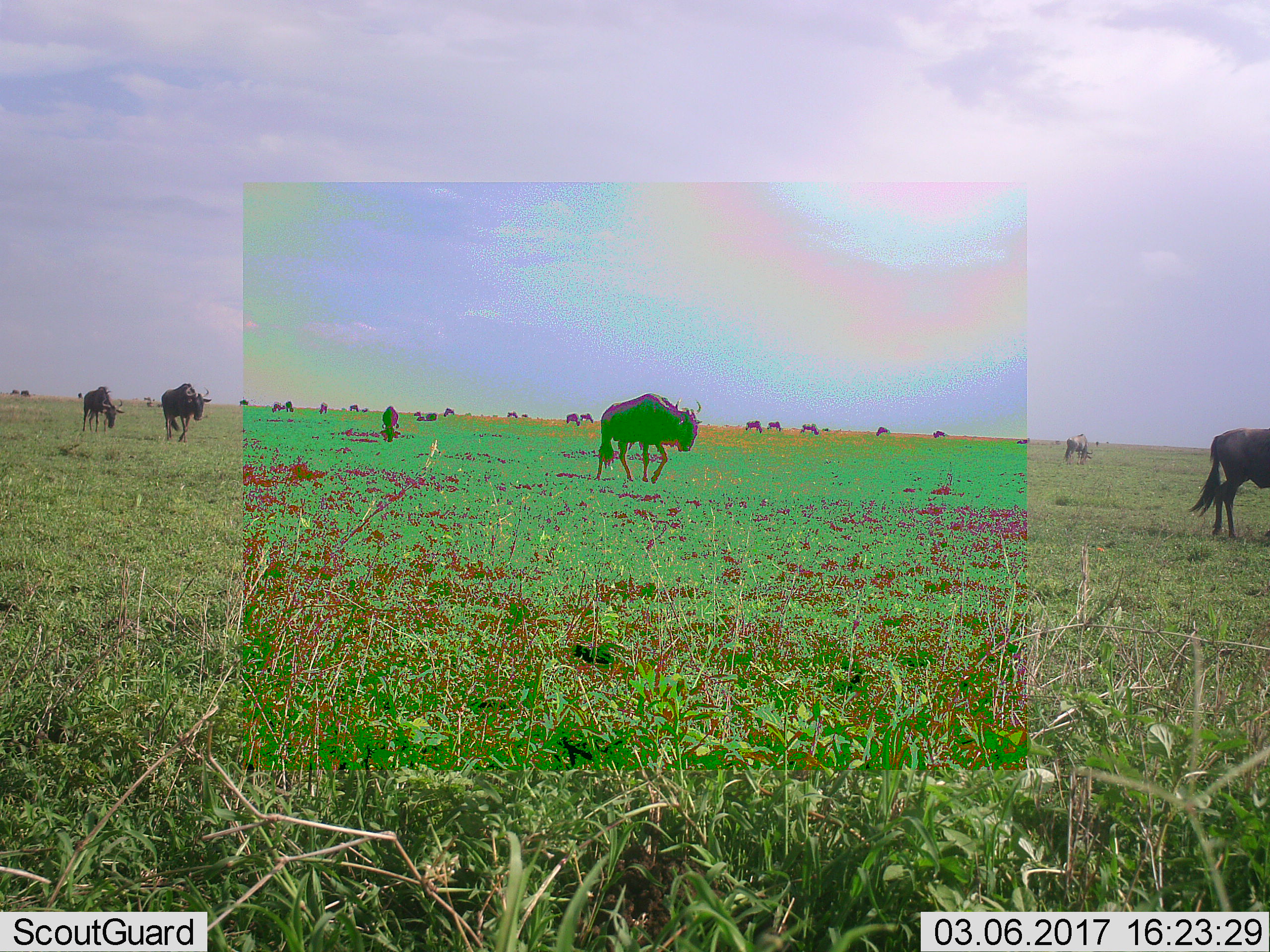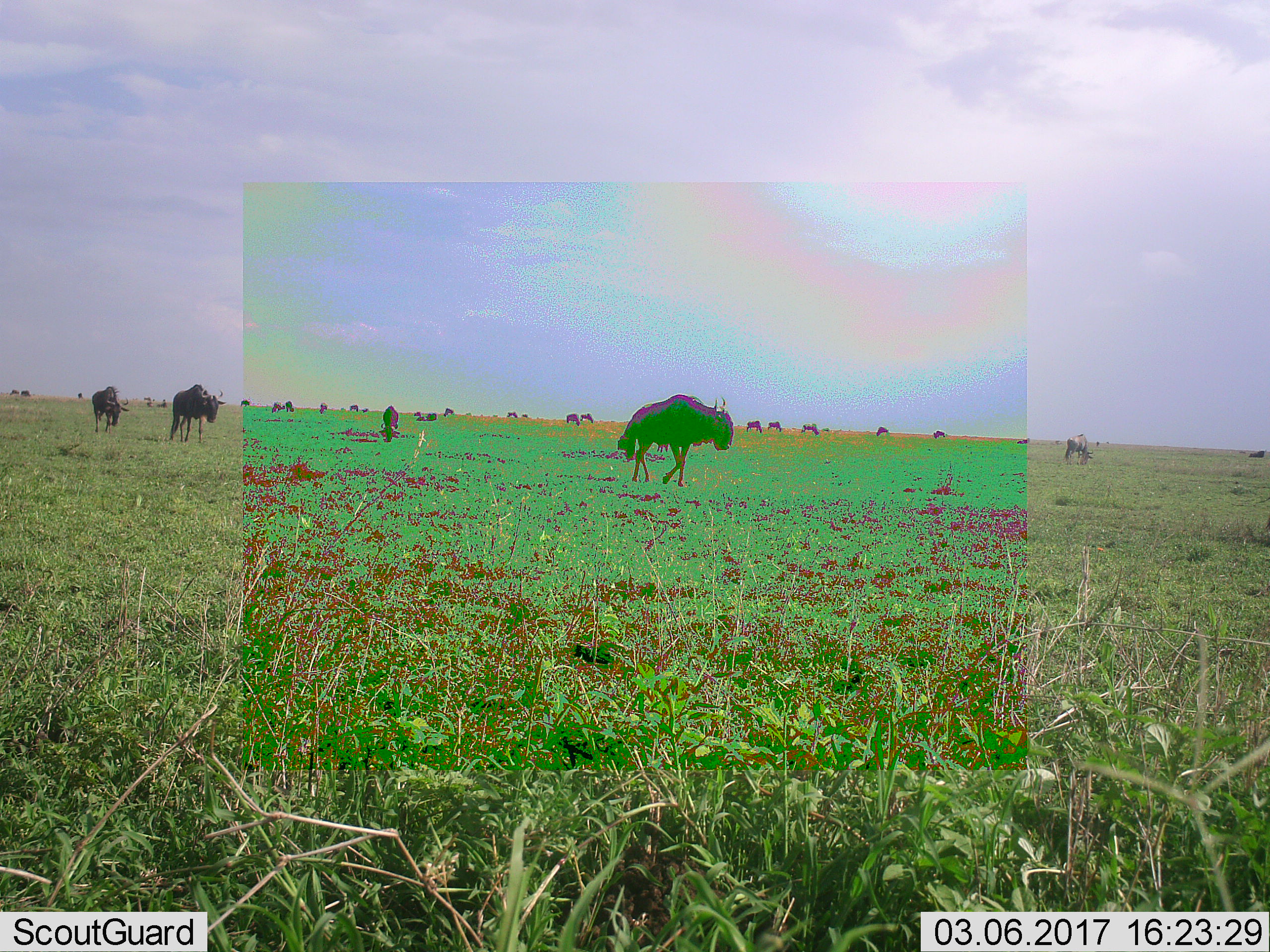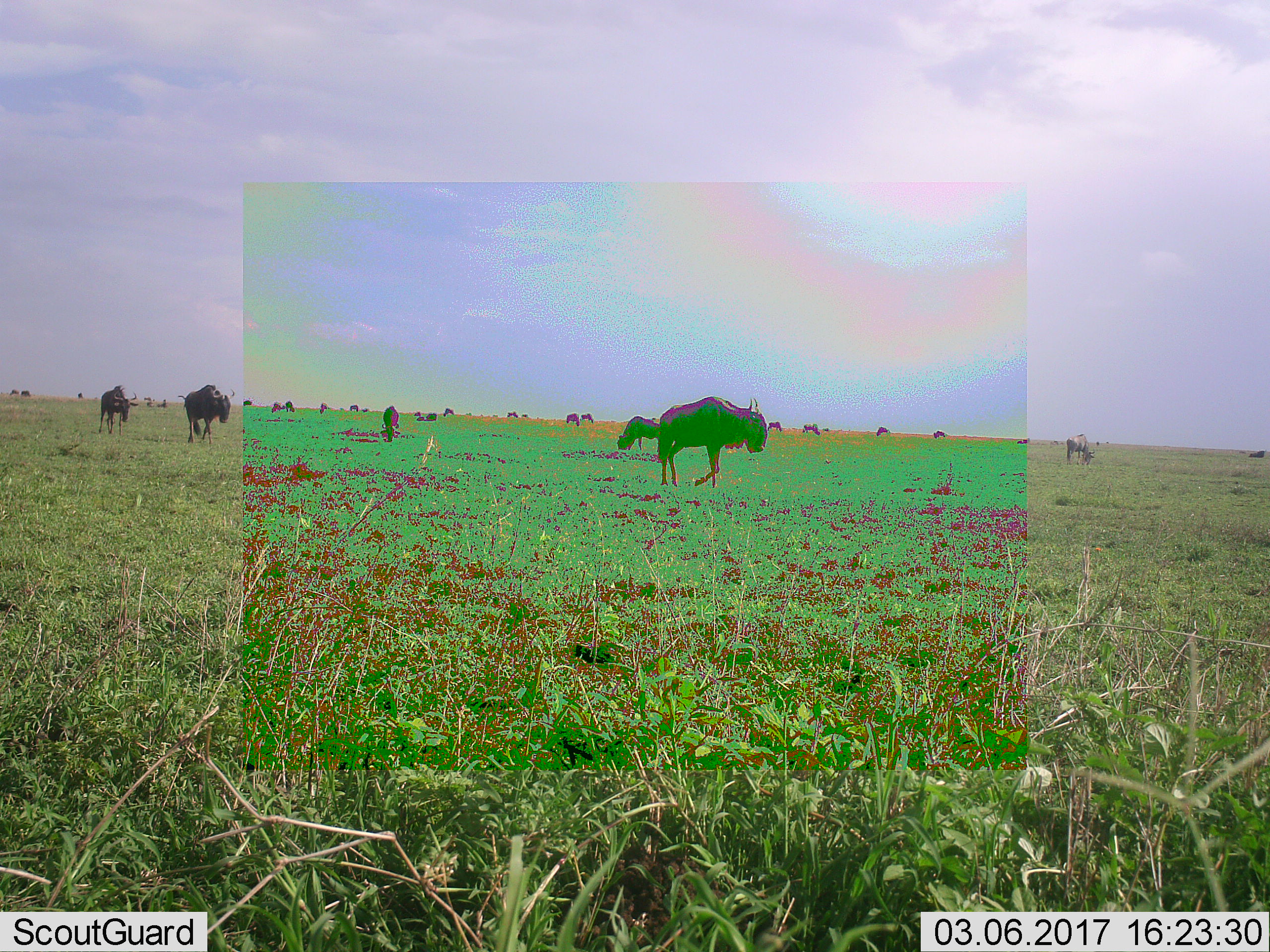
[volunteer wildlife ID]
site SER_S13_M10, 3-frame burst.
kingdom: Animalia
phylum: Chordata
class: Mammalia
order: Artiodactyla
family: Bovidae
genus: Connochaetes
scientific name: Connochaetes taurinus taurinus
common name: blue wildebeest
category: wildebeestblue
Wildebeestblue (blue wildebeest) (Connochaetes taurinus taurinus), count 11-50. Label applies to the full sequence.